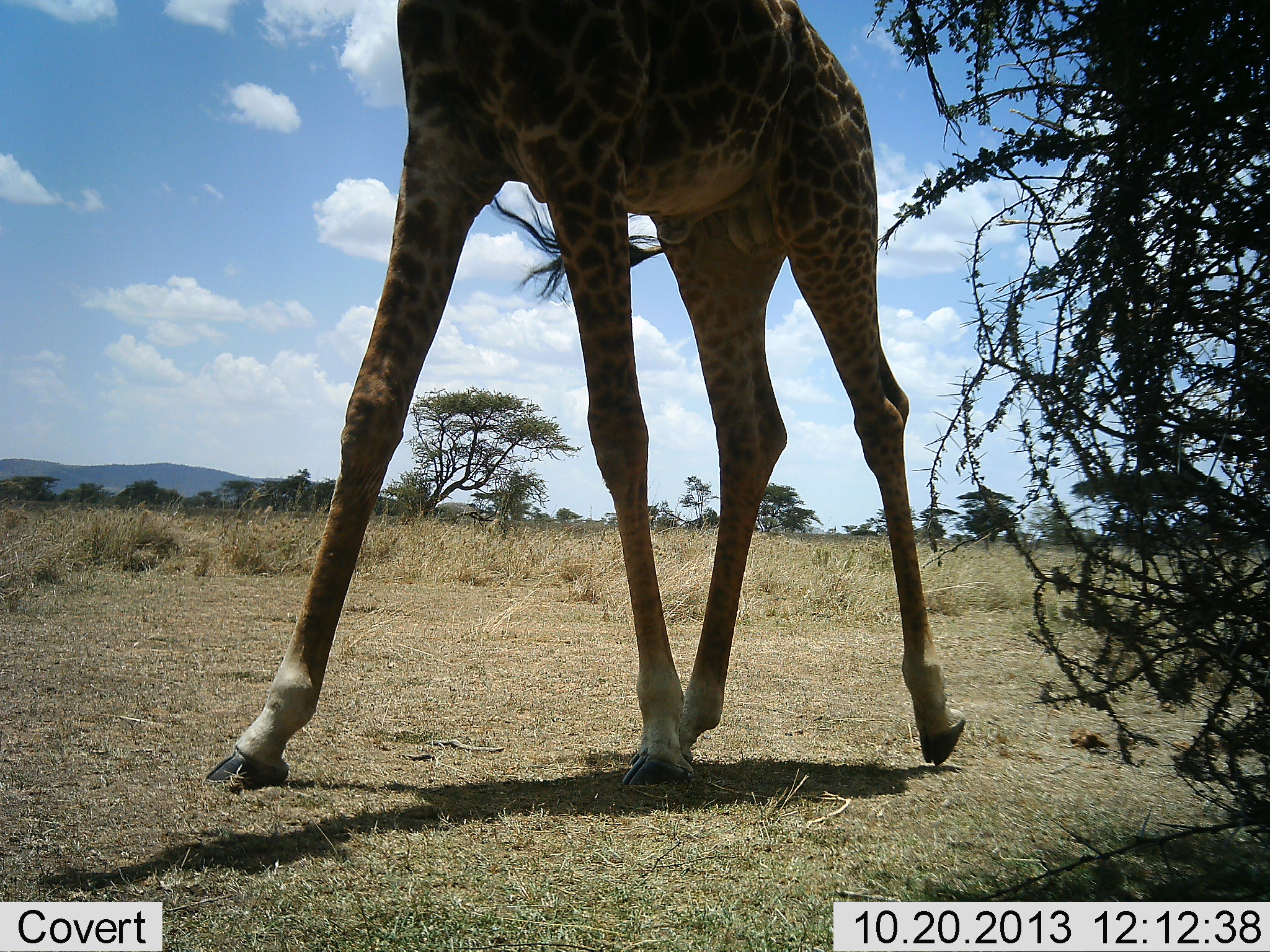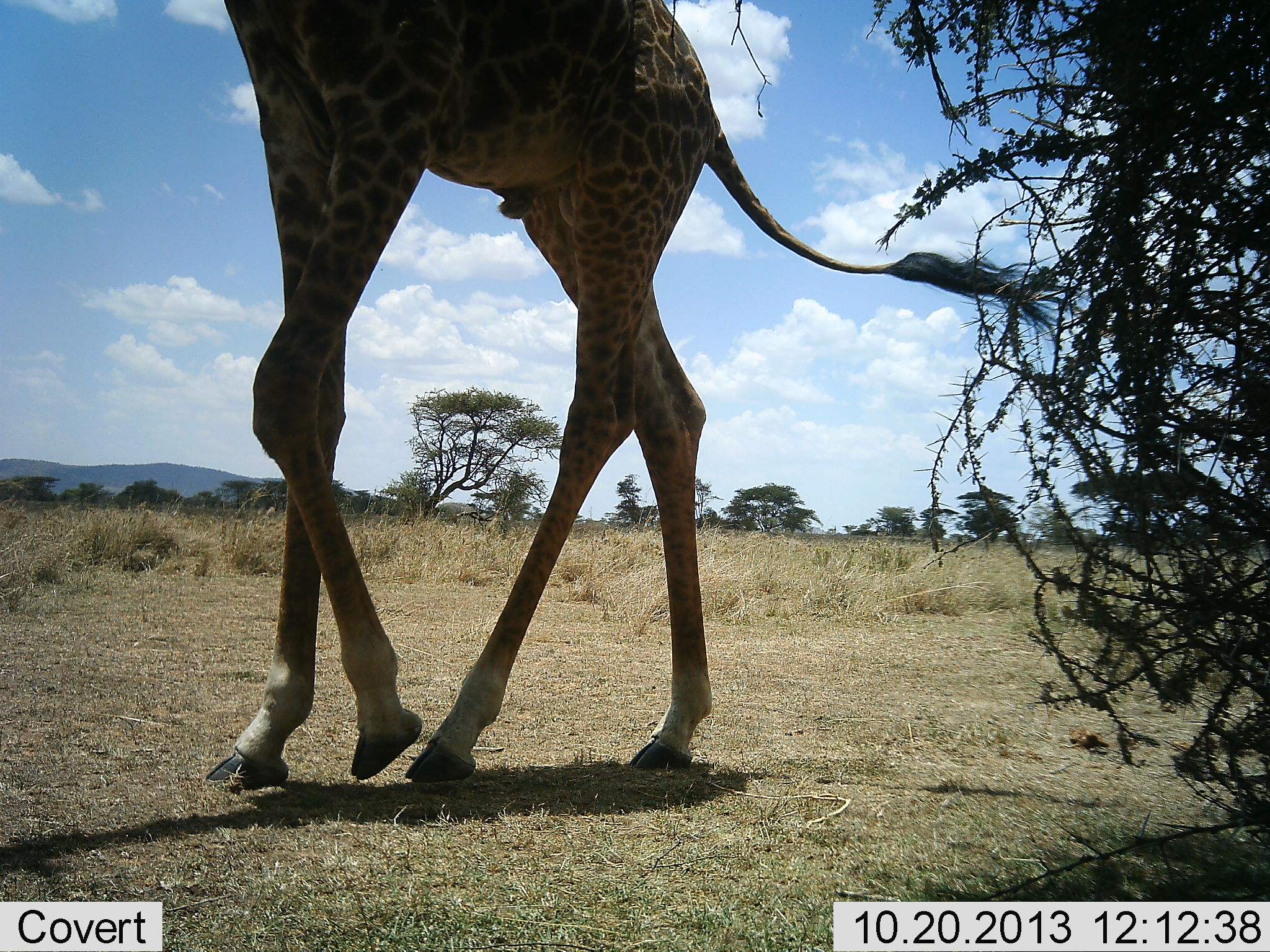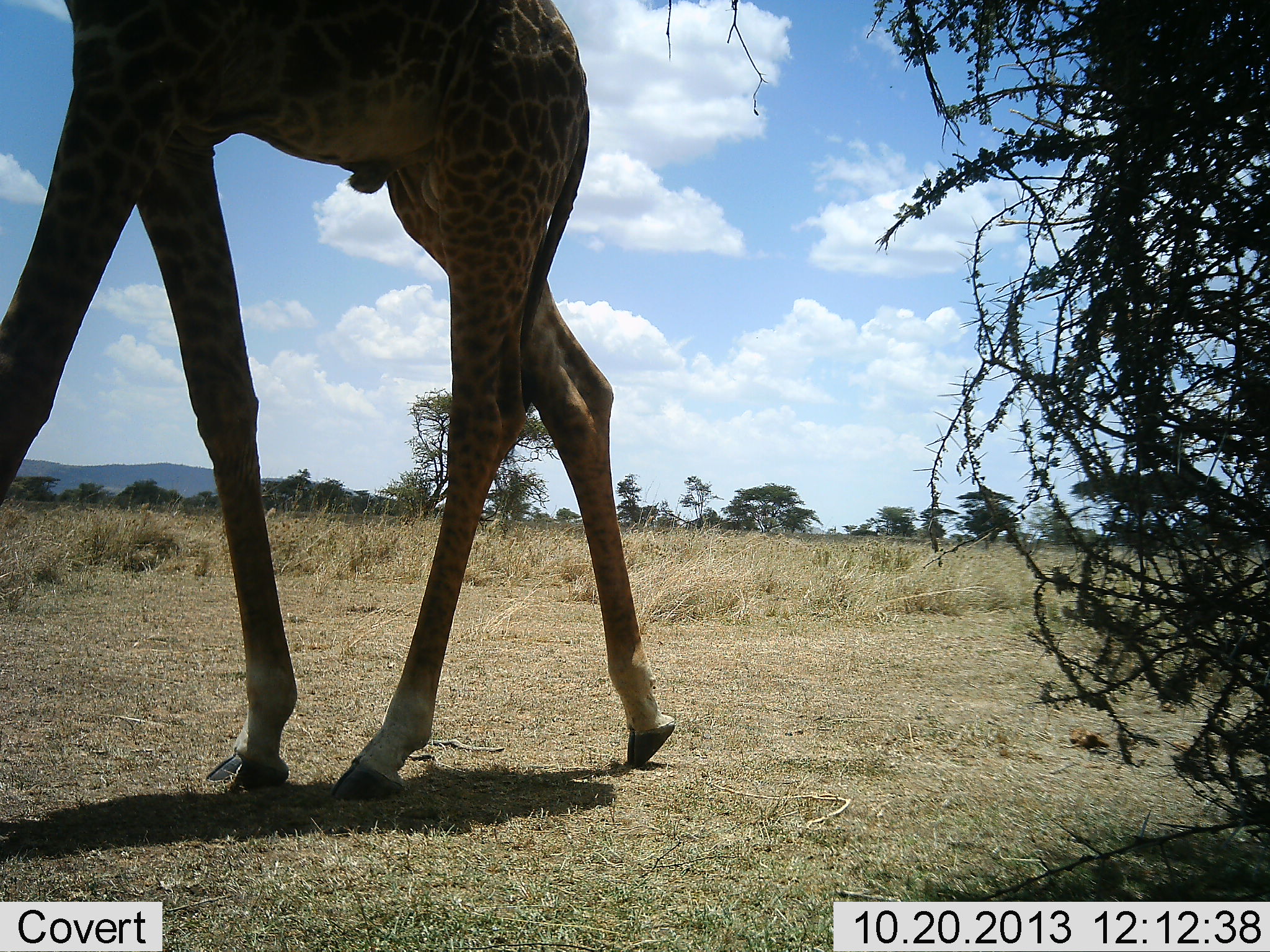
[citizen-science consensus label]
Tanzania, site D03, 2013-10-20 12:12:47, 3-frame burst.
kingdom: Animalia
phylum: Chordata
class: Mammalia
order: Artiodactyla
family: Giraffidae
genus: Giraffa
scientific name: Giraffa camelopardalis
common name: giraffe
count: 1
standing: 0%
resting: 0%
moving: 100%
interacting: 0%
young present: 0%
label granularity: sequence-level